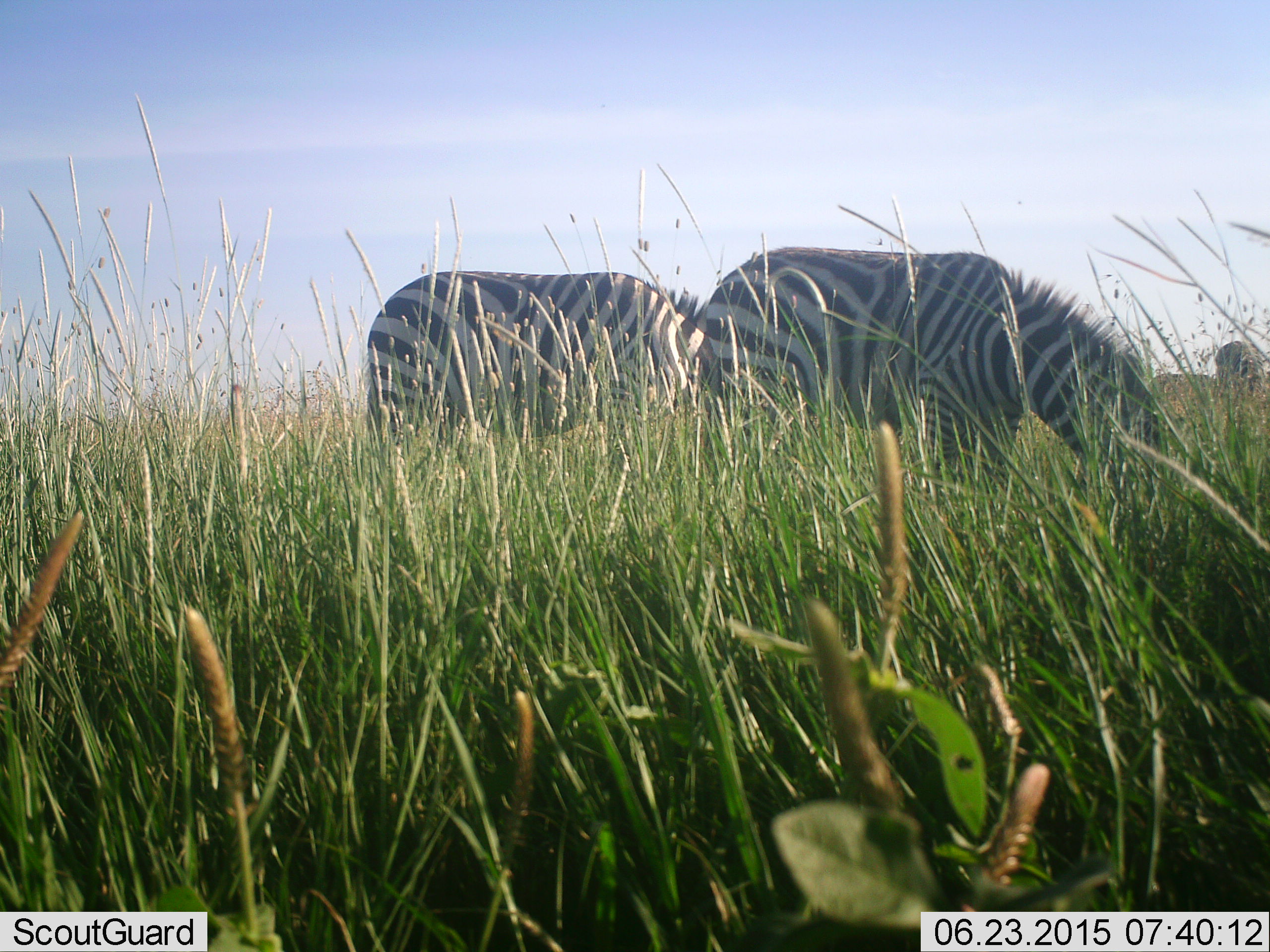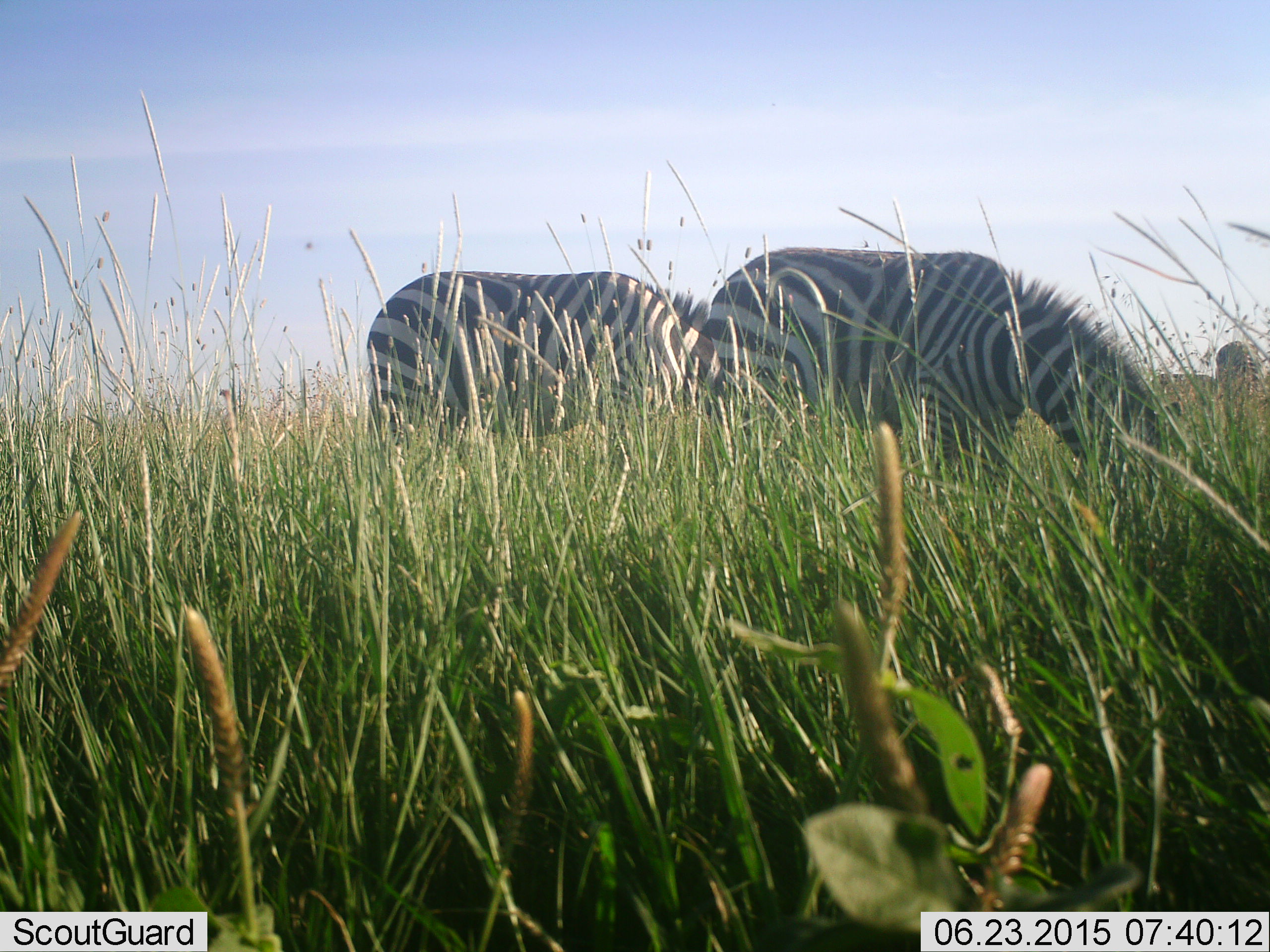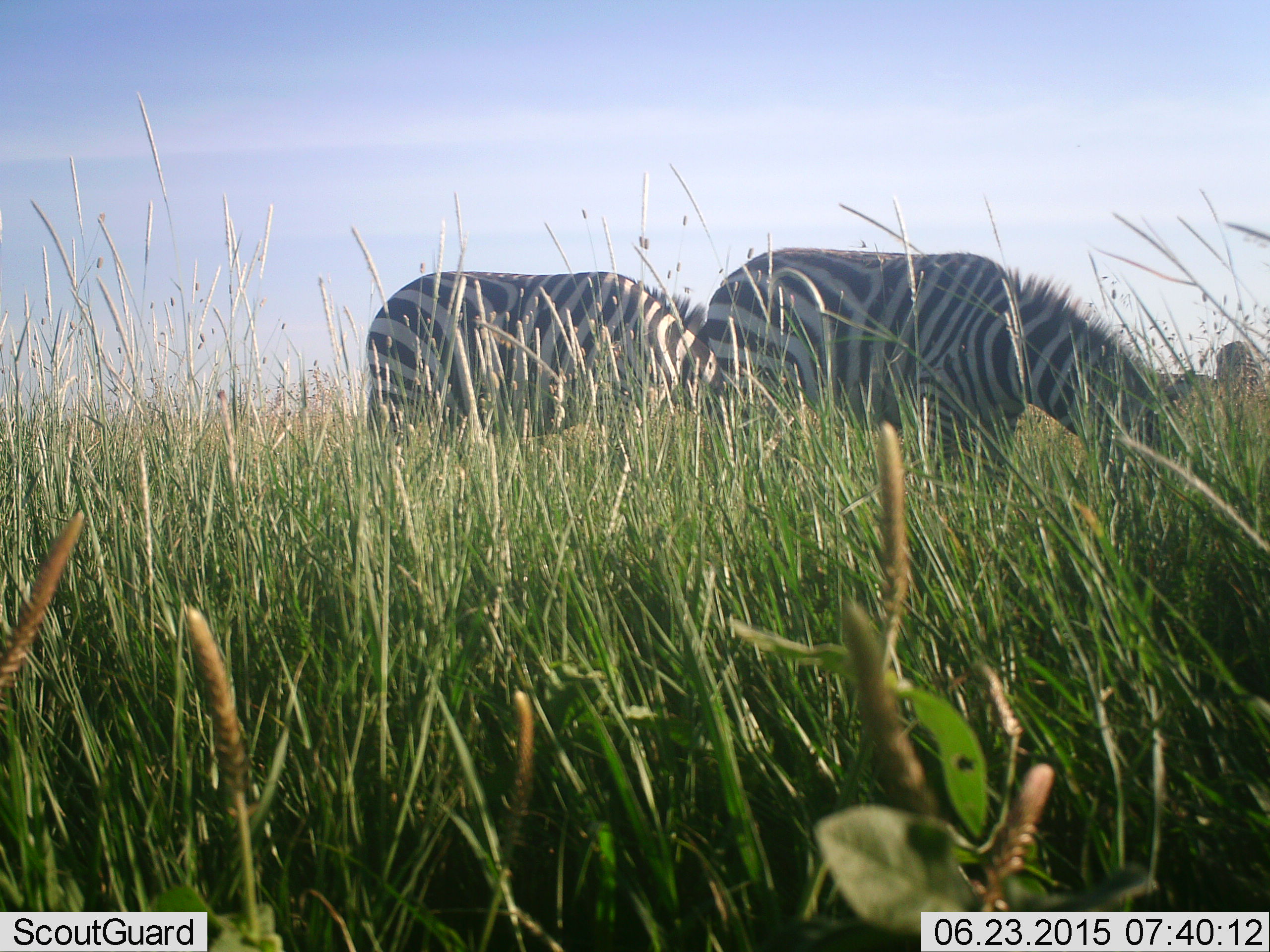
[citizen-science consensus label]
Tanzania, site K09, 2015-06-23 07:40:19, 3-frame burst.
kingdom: Animalia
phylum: Chordata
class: Mammalia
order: Perissodactyla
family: Equidae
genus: Equus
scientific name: Equus quagga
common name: plains zebra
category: zebra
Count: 3.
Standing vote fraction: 30%.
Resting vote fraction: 0%.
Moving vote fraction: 0%.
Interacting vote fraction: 0%.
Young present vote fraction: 0%.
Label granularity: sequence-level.